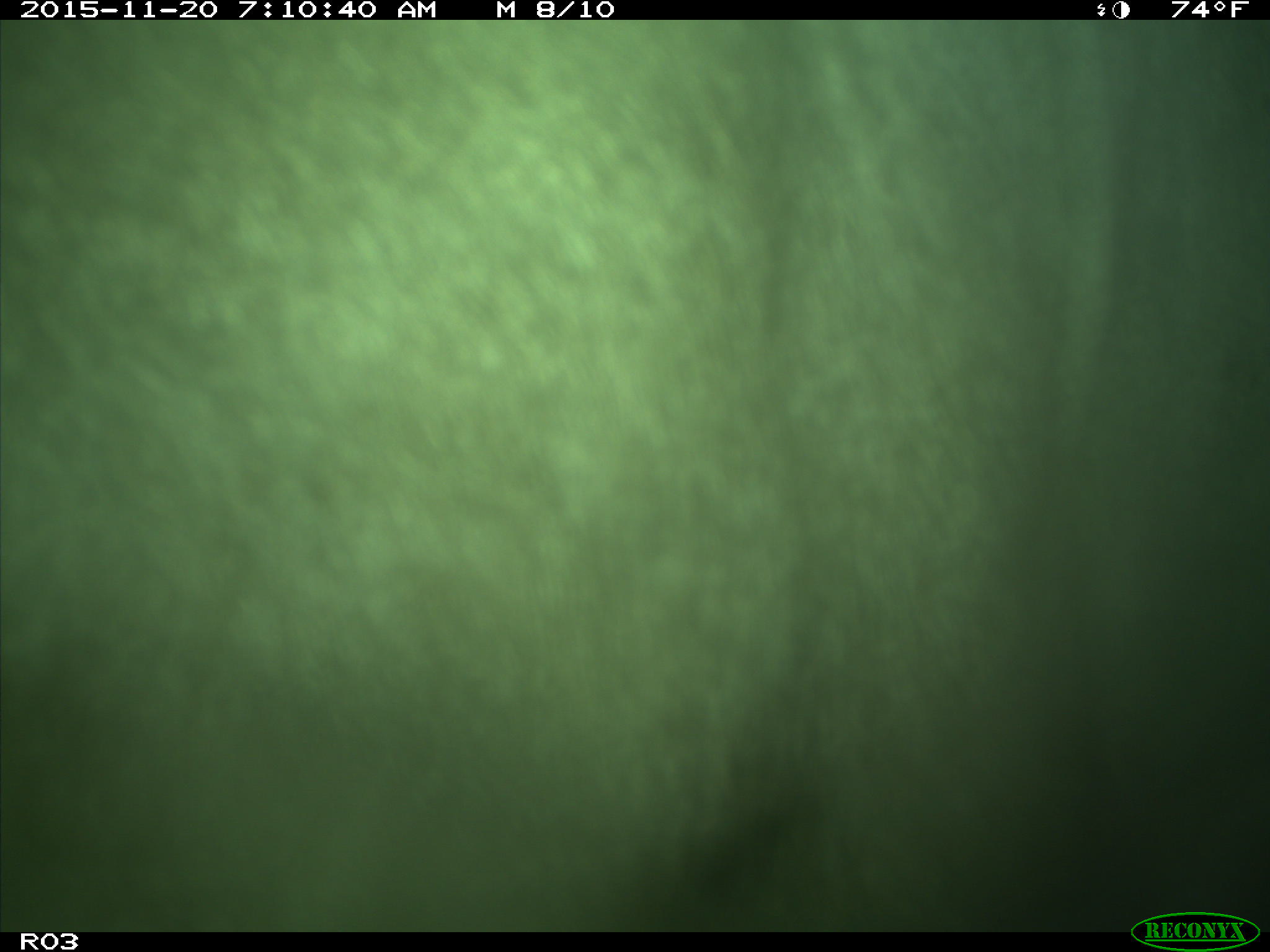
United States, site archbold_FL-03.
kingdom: Animalia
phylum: Chordata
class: Mammalia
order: Artiodactyla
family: Bovidae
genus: Bos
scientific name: Bos taurus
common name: domestic cow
Bos taurus (domestic cow).